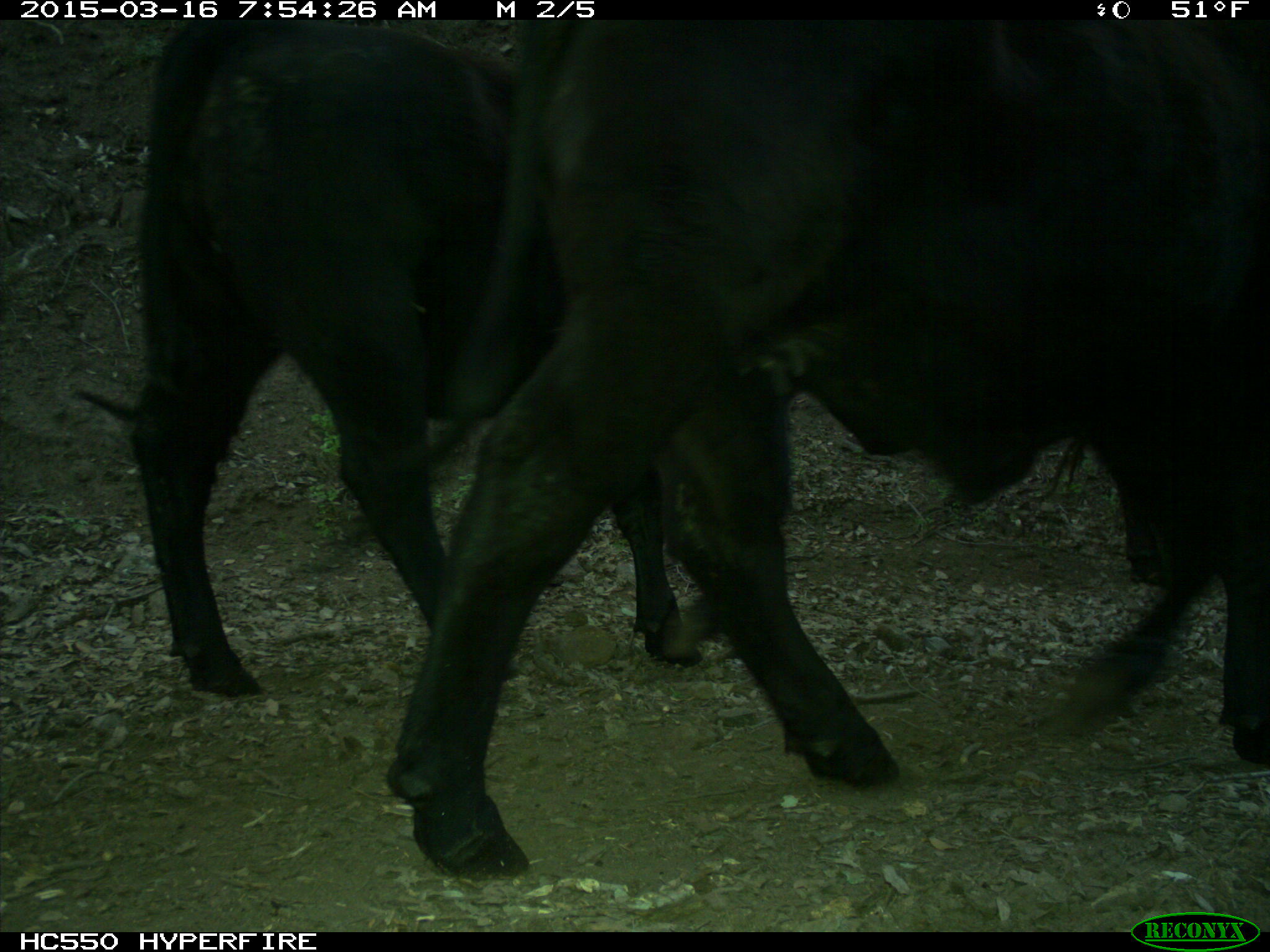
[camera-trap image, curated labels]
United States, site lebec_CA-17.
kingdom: Animalia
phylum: Chordata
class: Mammalia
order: Artiodactyla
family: Bovidae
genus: Bos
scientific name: Bos taurus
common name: domestic cow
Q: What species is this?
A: Bos taurus (domestic cow).